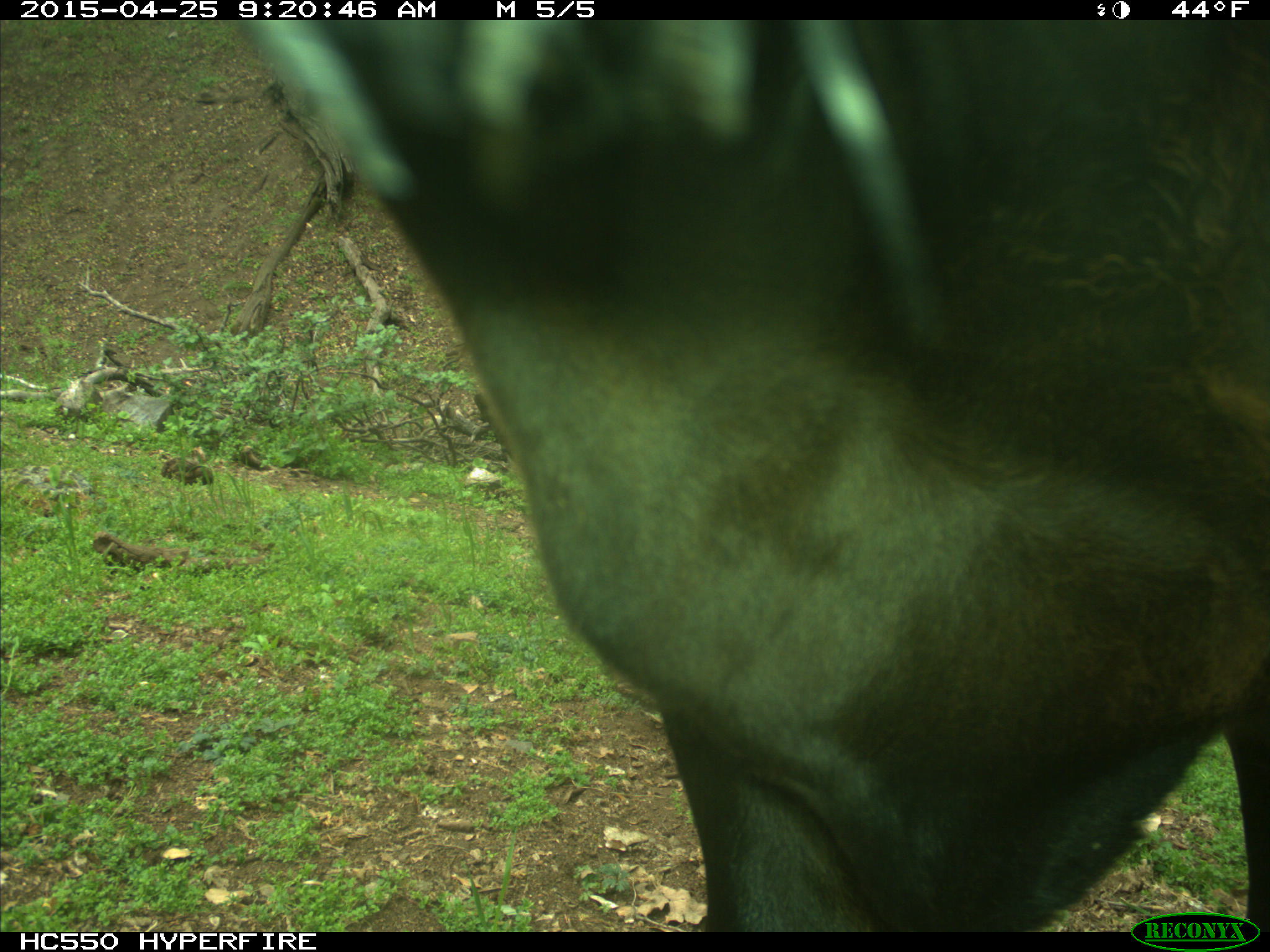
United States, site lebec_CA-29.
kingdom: Animalia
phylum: Chordata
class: Mammalia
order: Artiodactyla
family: Bovidae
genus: Bos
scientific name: Bos taurus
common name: domestic cow